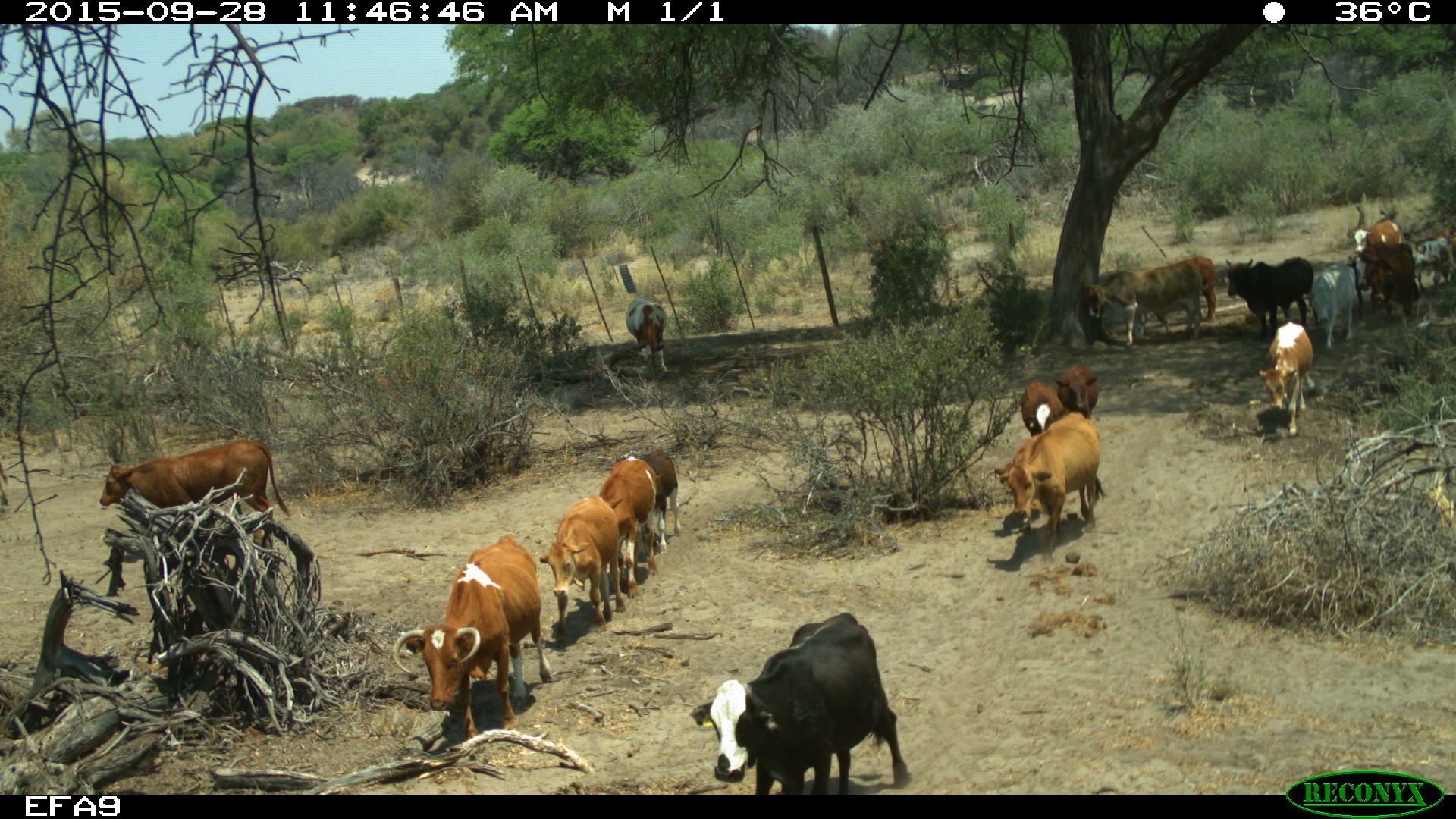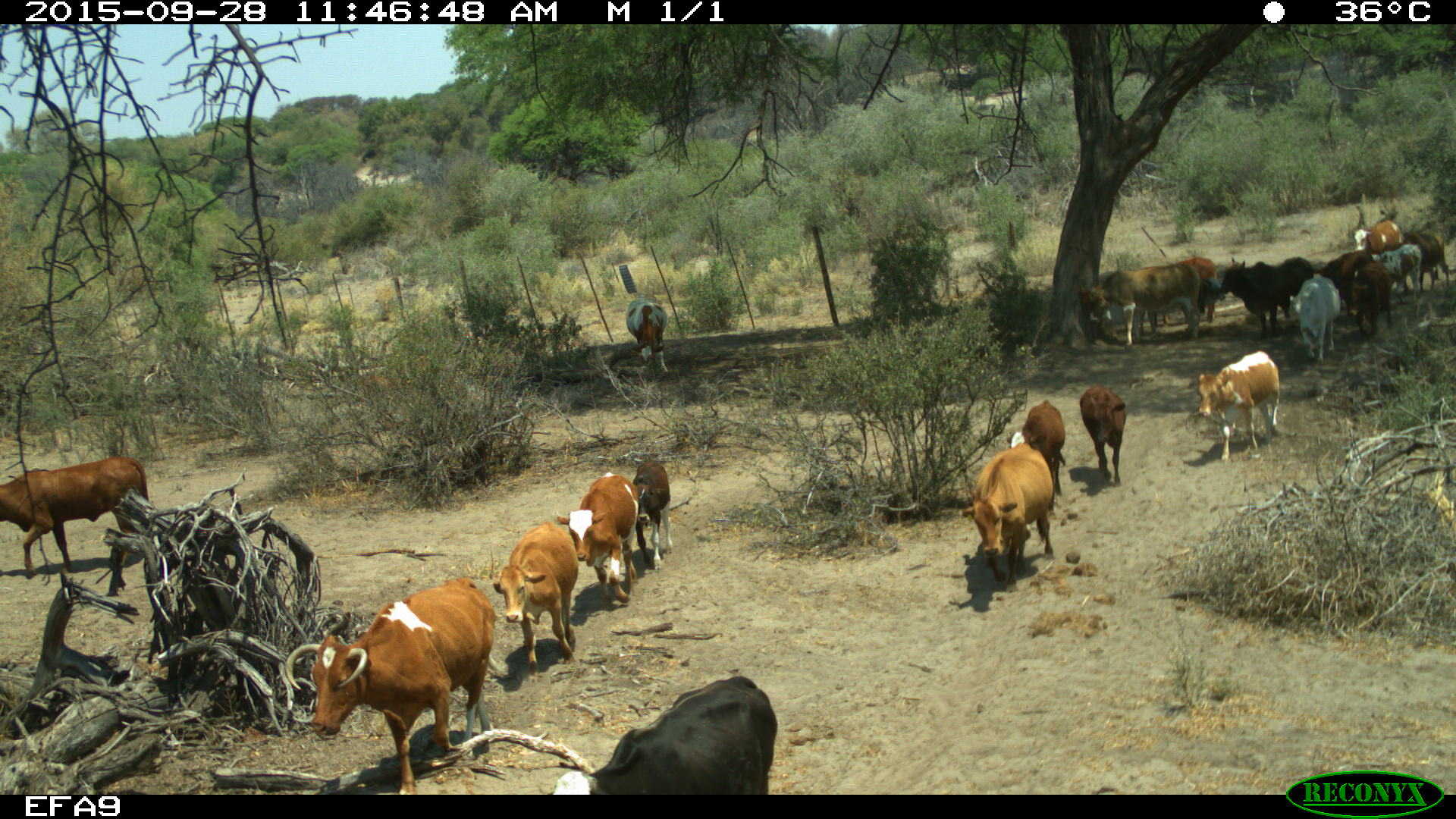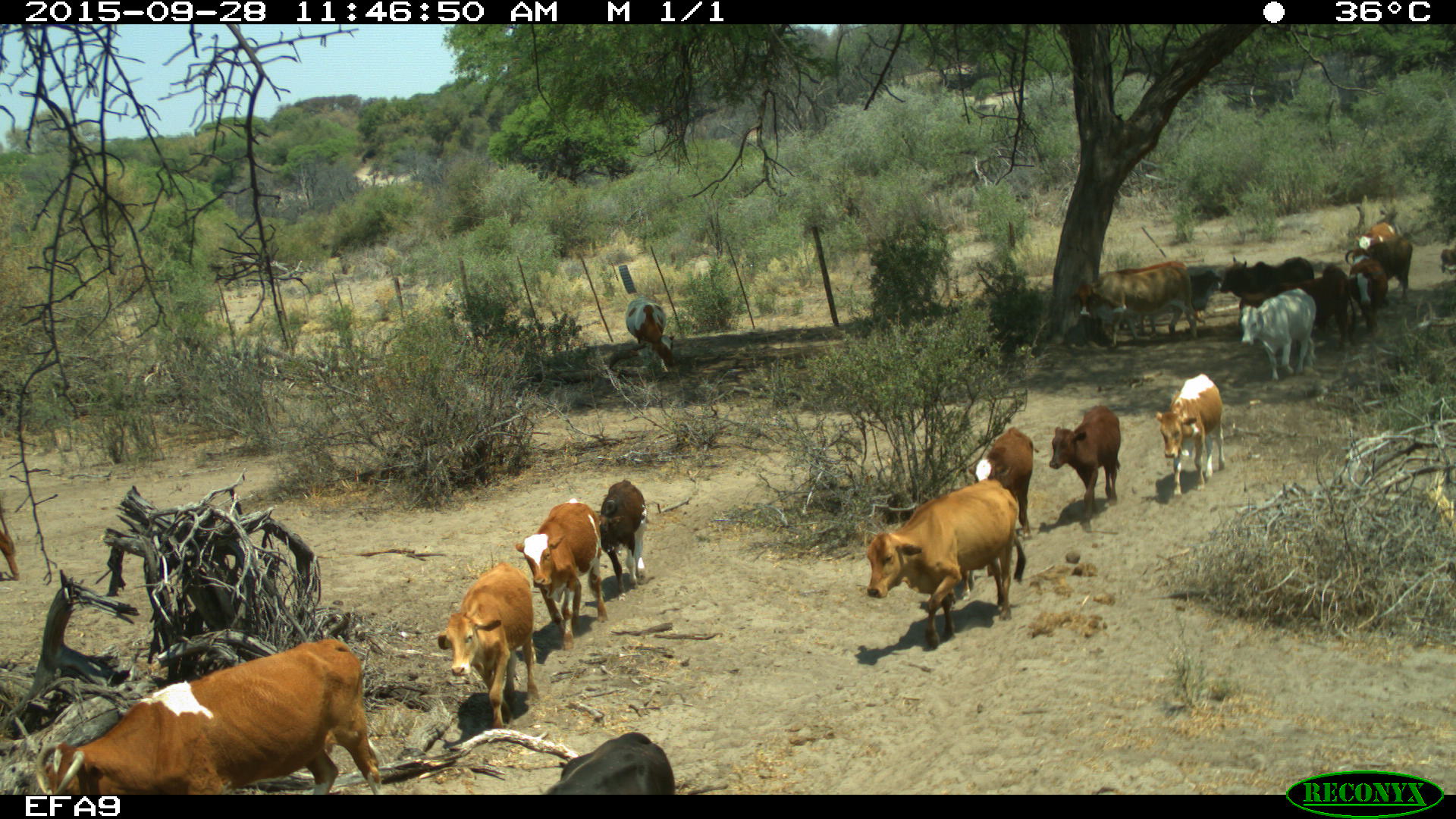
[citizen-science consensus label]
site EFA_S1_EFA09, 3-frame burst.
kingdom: Animalia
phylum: Chordata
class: Mammalia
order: Artiodactyla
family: Bovidae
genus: Bos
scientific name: Bos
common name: cattle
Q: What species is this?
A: Cattle (Bos).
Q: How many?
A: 11-50.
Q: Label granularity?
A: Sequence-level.